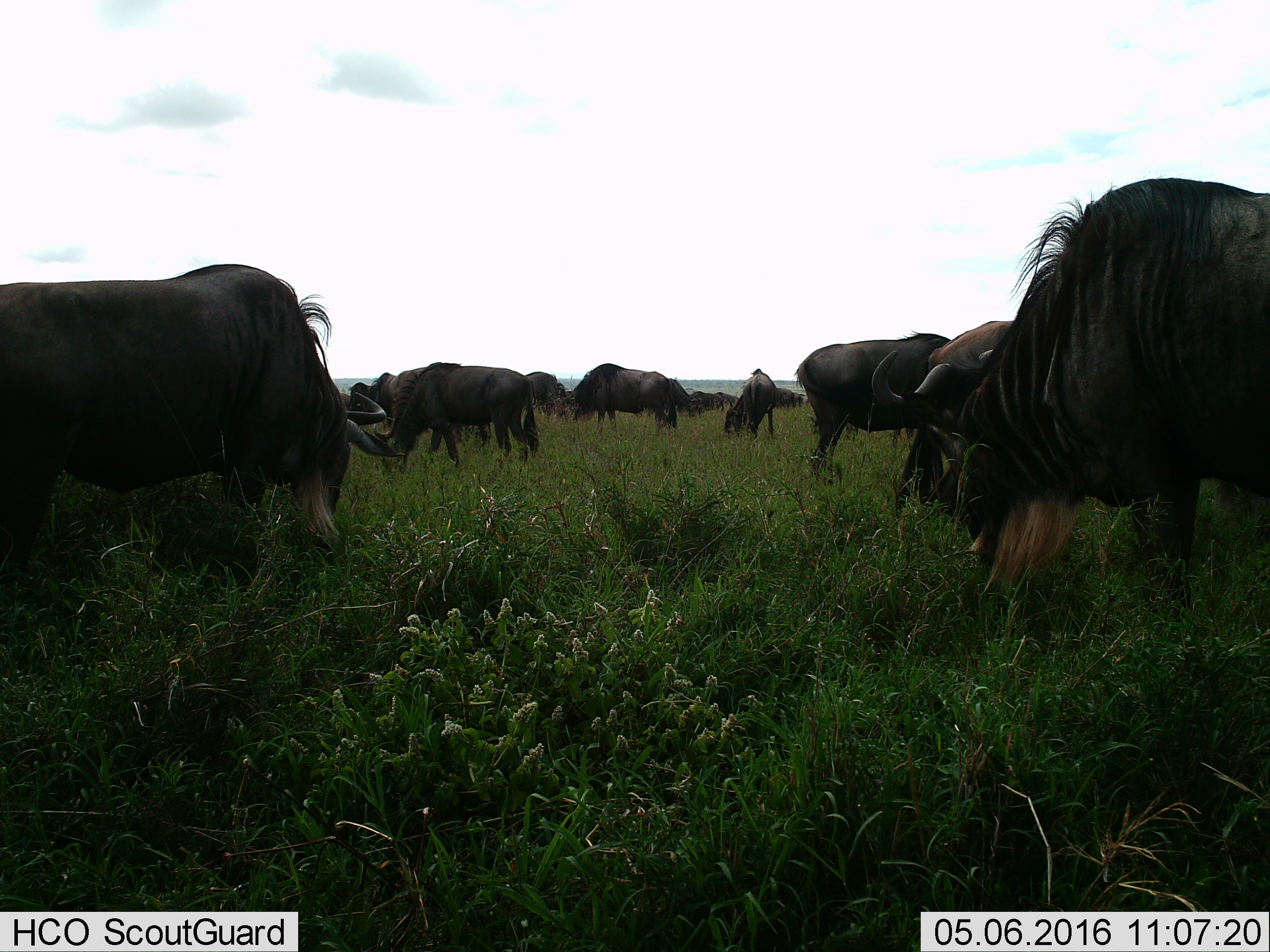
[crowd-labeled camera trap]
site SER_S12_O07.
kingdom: Animalia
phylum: Chordata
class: Mammalia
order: Artiodactyla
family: Bovidae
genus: Connochaetes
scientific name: Connochaetes taurinus taurinus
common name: blue wildebeest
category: wildebeestblue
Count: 11-50.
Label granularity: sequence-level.